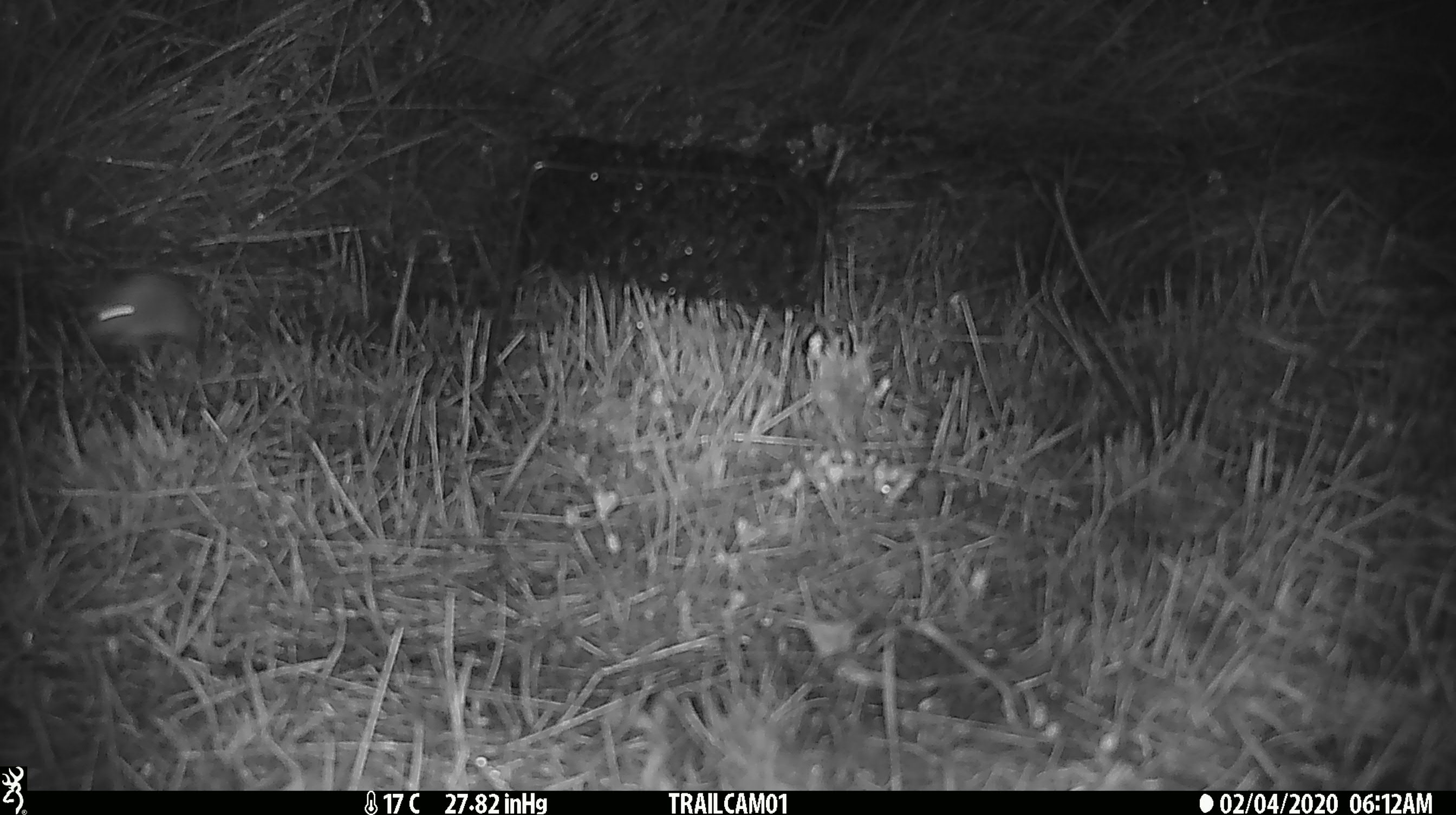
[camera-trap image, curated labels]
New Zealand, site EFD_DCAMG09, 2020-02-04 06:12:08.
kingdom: Animalia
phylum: Chordata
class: Mammalia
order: Rodentia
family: Muridae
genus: Mus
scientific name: Mus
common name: mouse